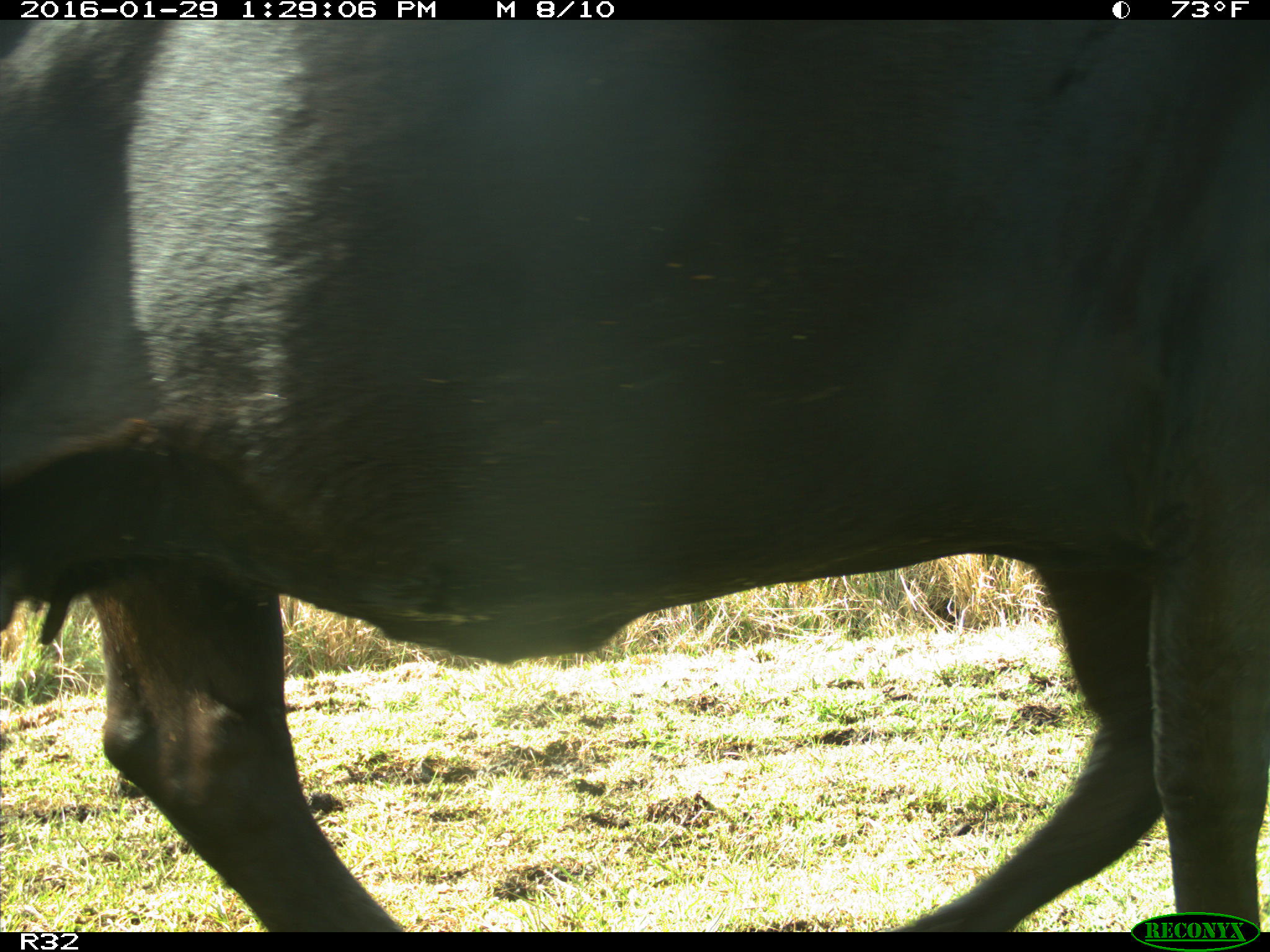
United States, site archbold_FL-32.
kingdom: Animalia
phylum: Chordata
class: Mammalia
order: Artiodactyla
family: Bovidae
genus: Bos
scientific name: Bos taurus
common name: domestic cow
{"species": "Bos taurus (domestic cow)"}